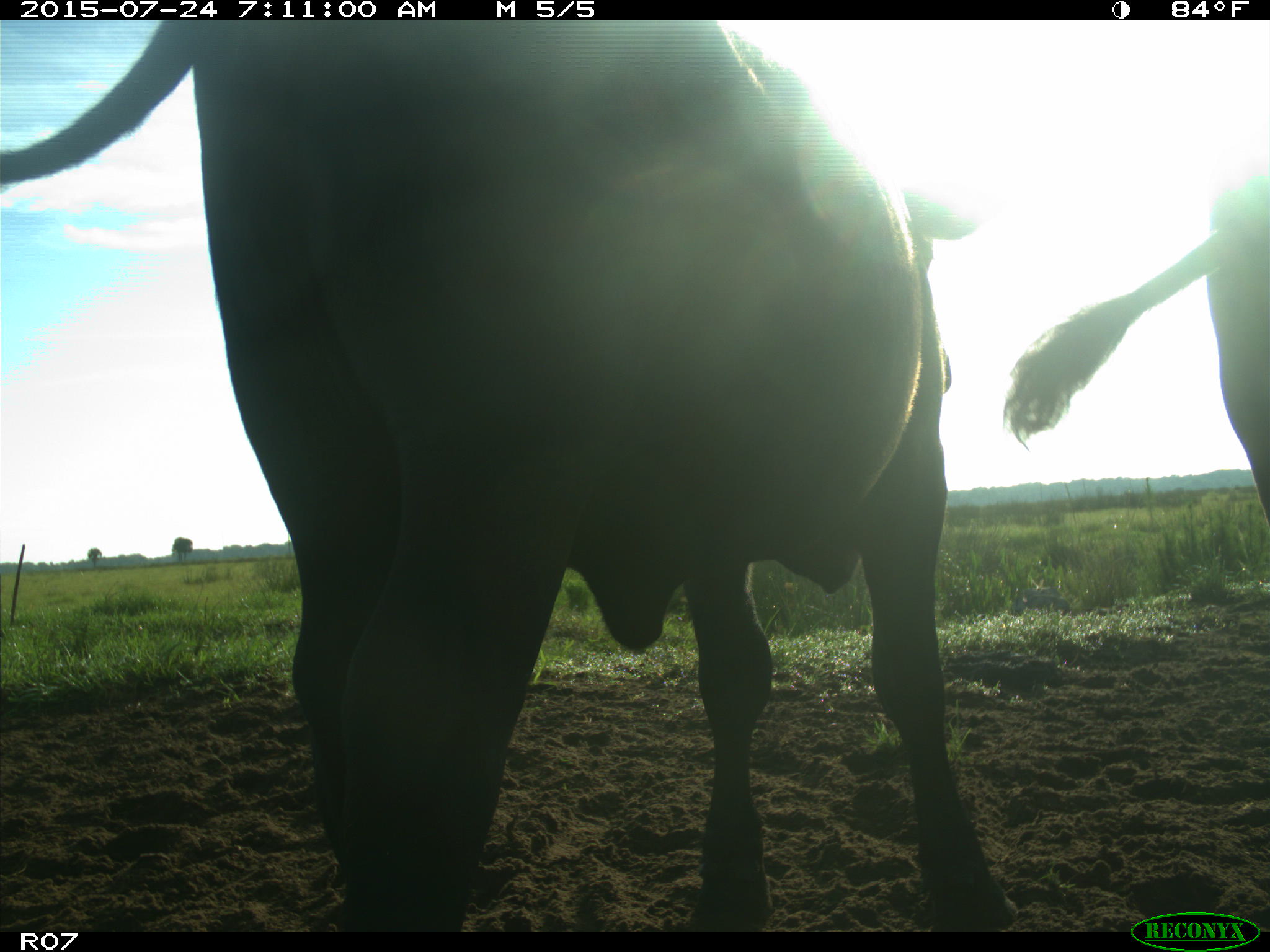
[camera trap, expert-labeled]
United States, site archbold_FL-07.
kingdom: Animalia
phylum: Chordata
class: Mammalia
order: Artiodactyla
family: Bovidae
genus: Bos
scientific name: Bos taurus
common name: domestic cow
Bos taurus (domestic cow).